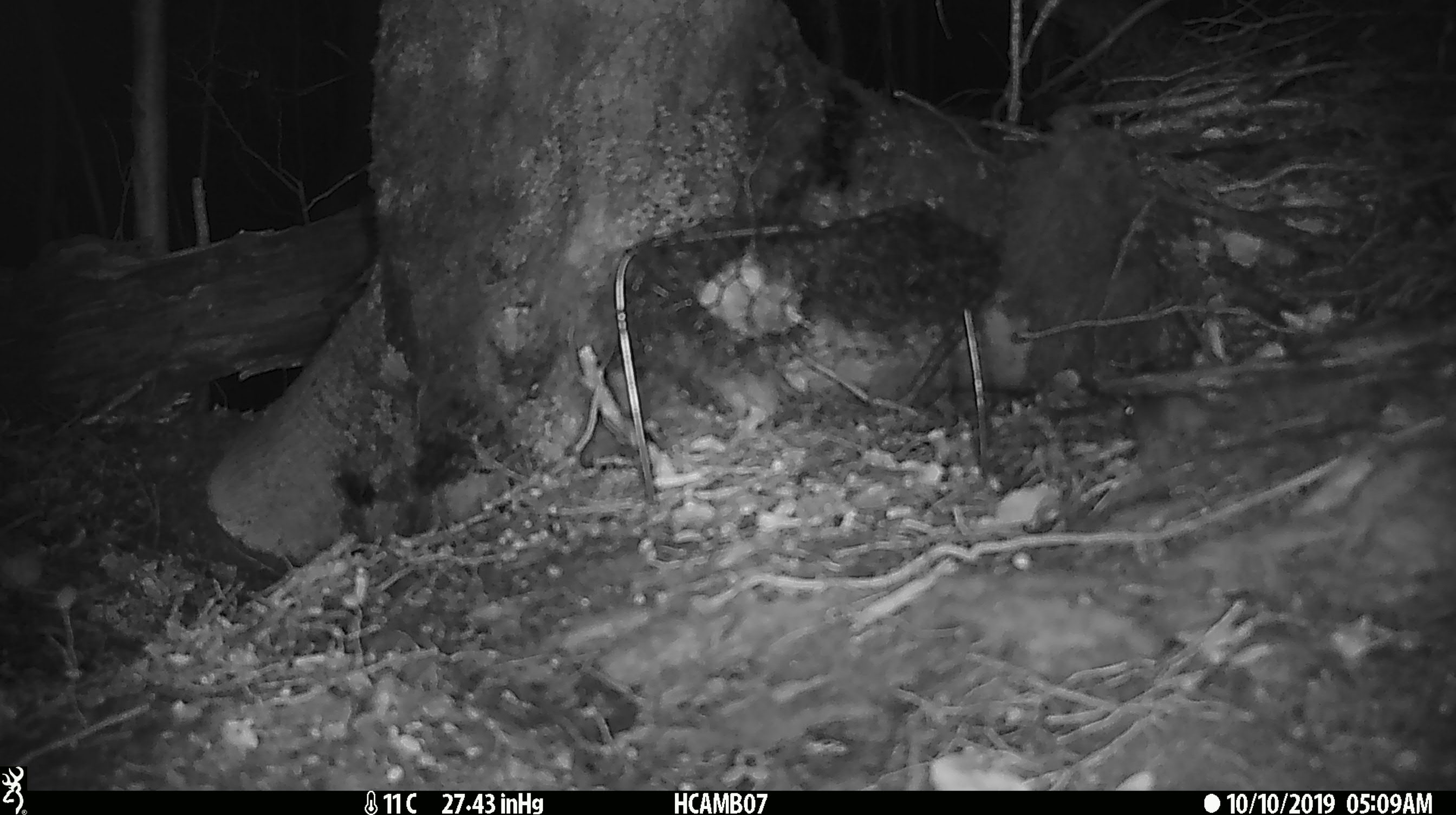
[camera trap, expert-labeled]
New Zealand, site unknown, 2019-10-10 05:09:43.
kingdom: Animalia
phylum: Chordata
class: Mammalia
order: Rodentia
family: Muridae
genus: Mus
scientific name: Mus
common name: mouse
Mouse (Mus).